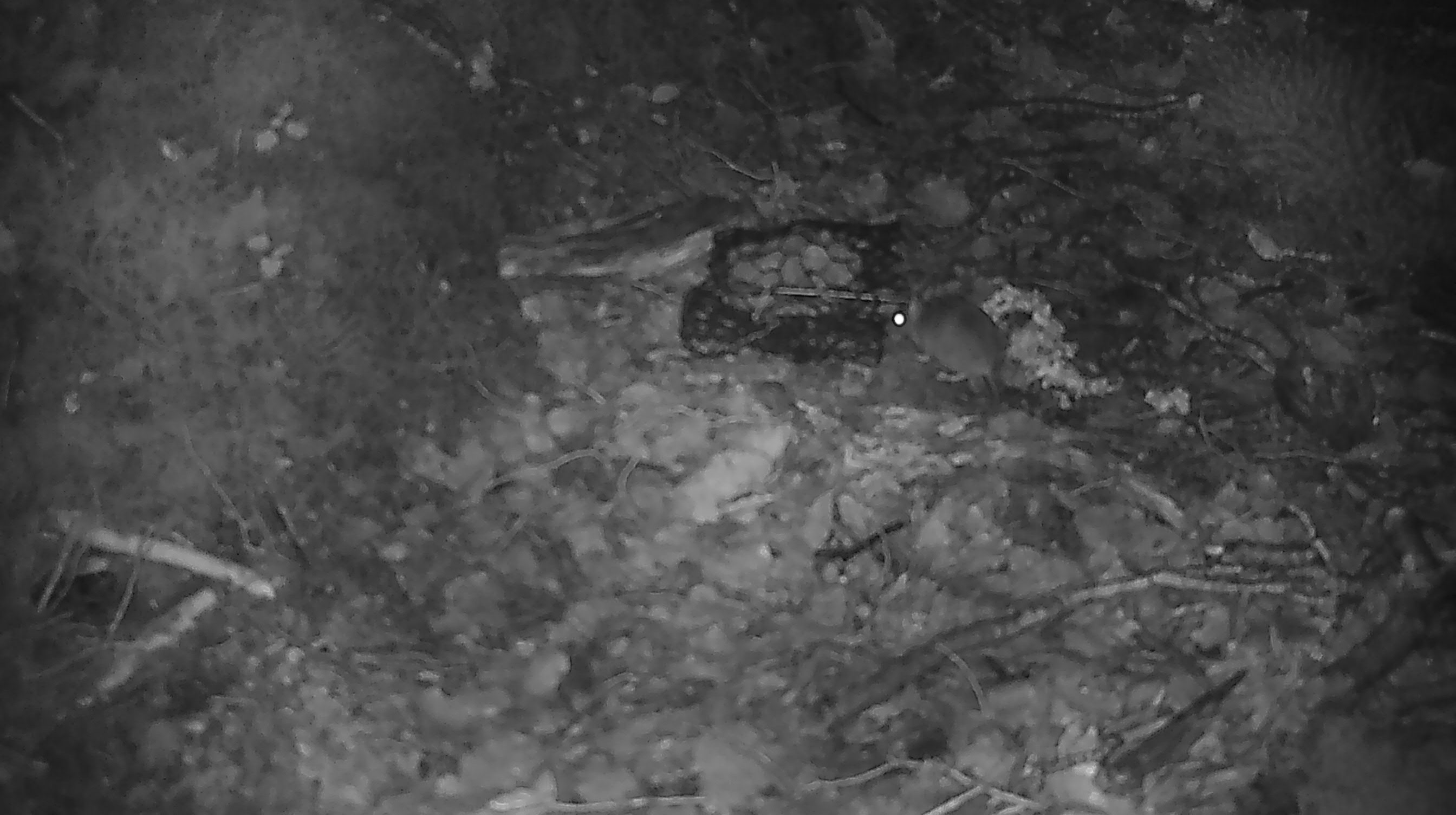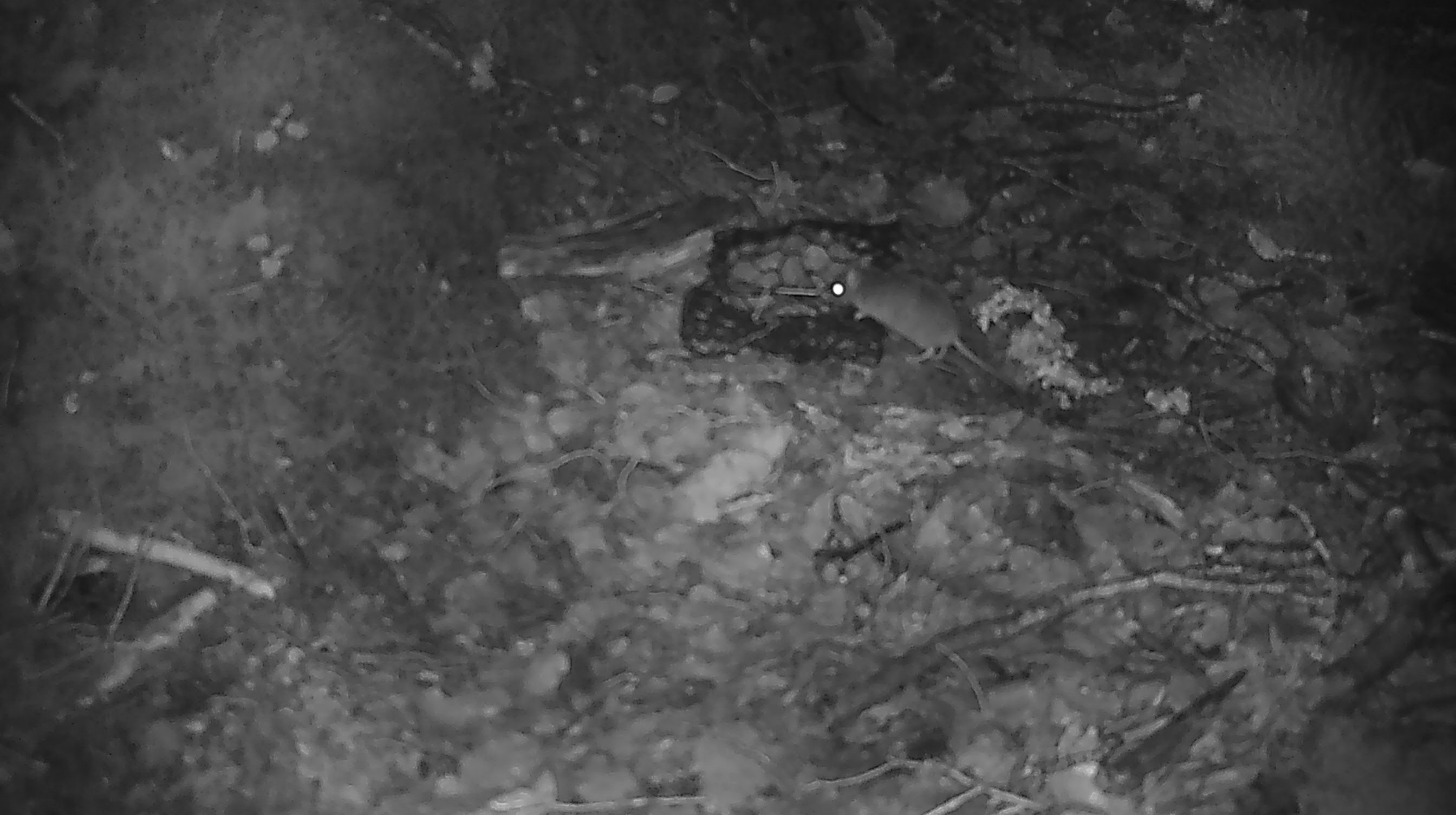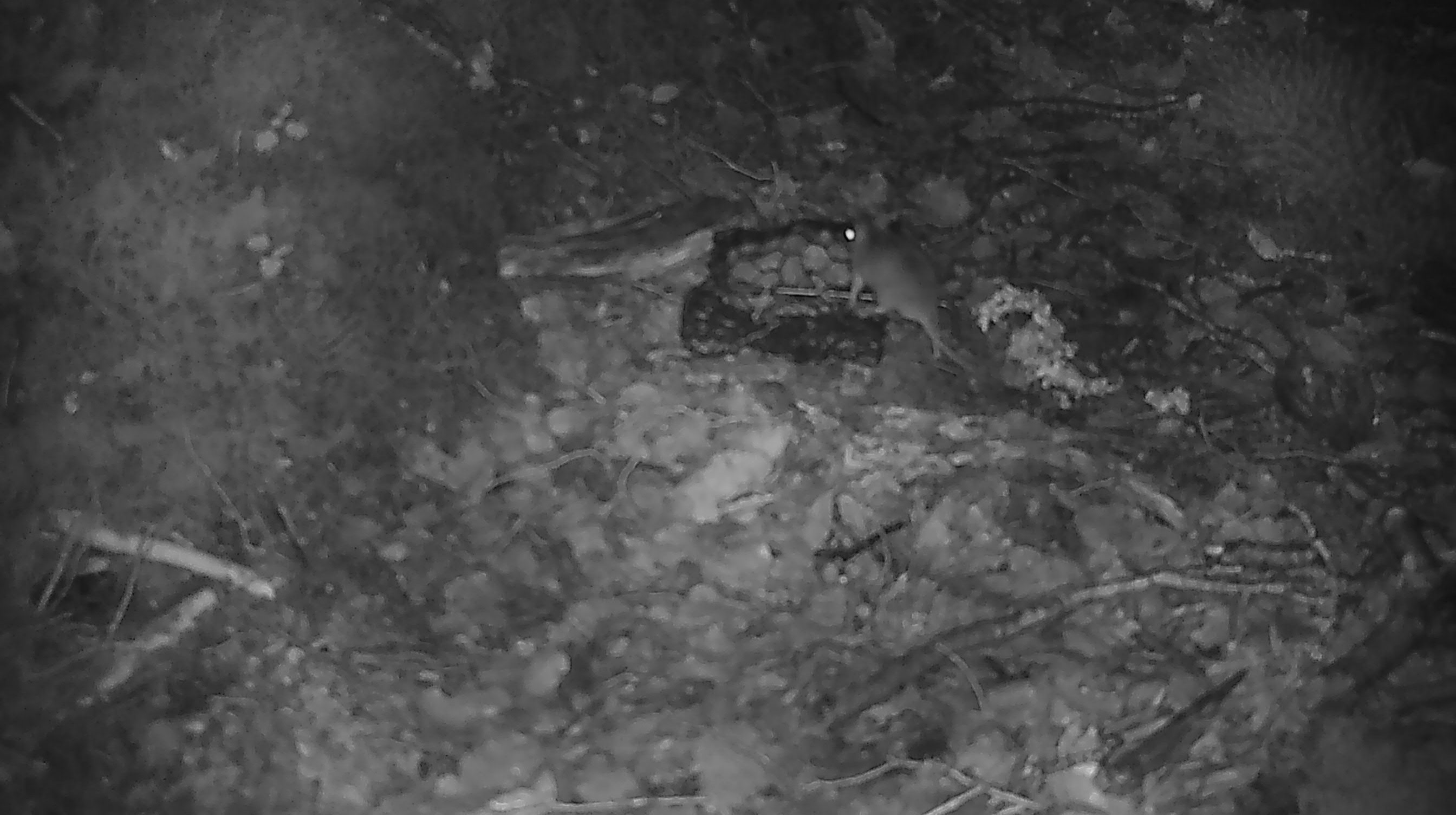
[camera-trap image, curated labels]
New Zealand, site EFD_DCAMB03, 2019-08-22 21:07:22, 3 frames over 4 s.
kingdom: Animalia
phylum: Chordata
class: Mammalia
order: Rodentia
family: Muridae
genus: Mus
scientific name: Mus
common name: mouse